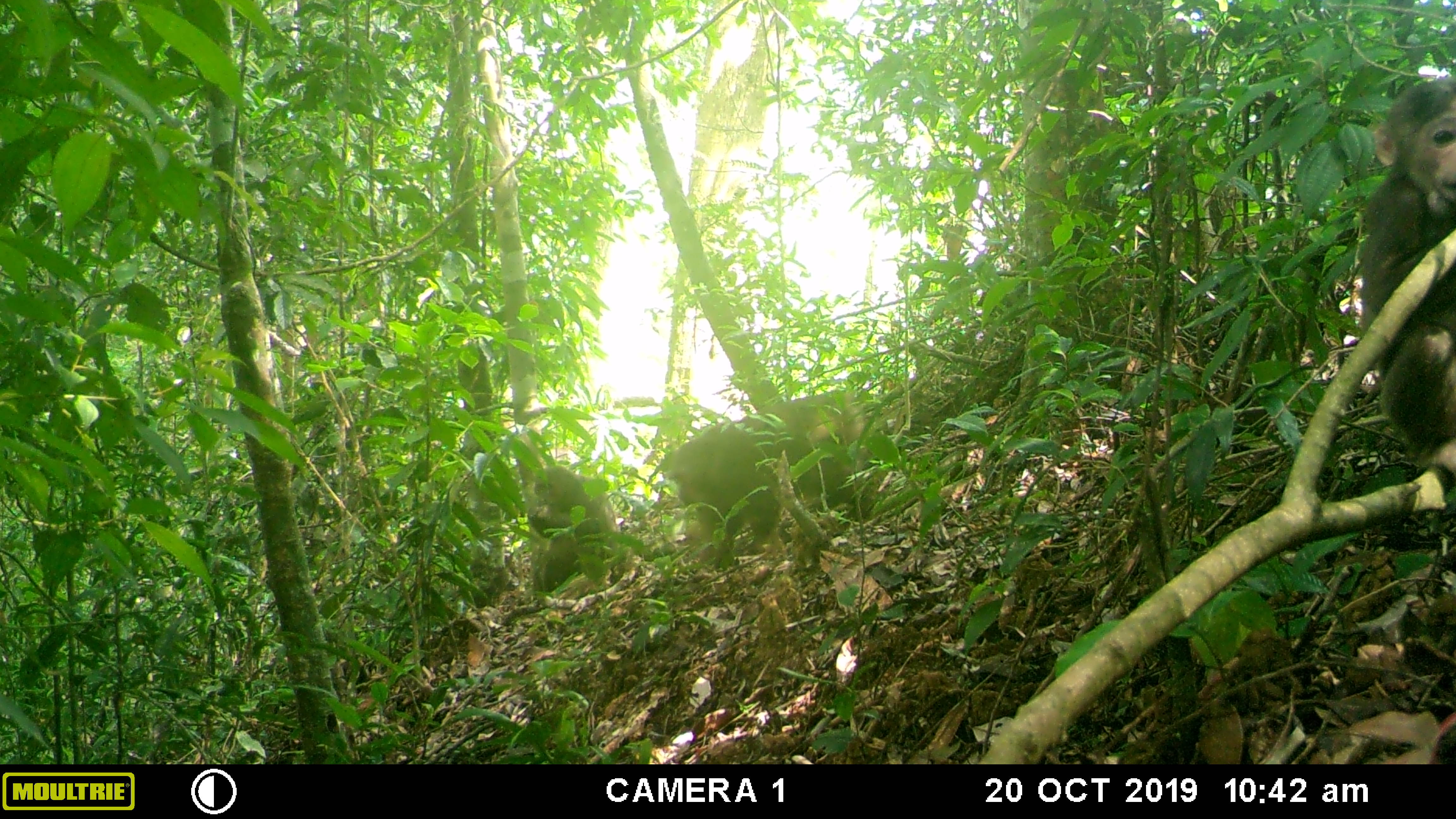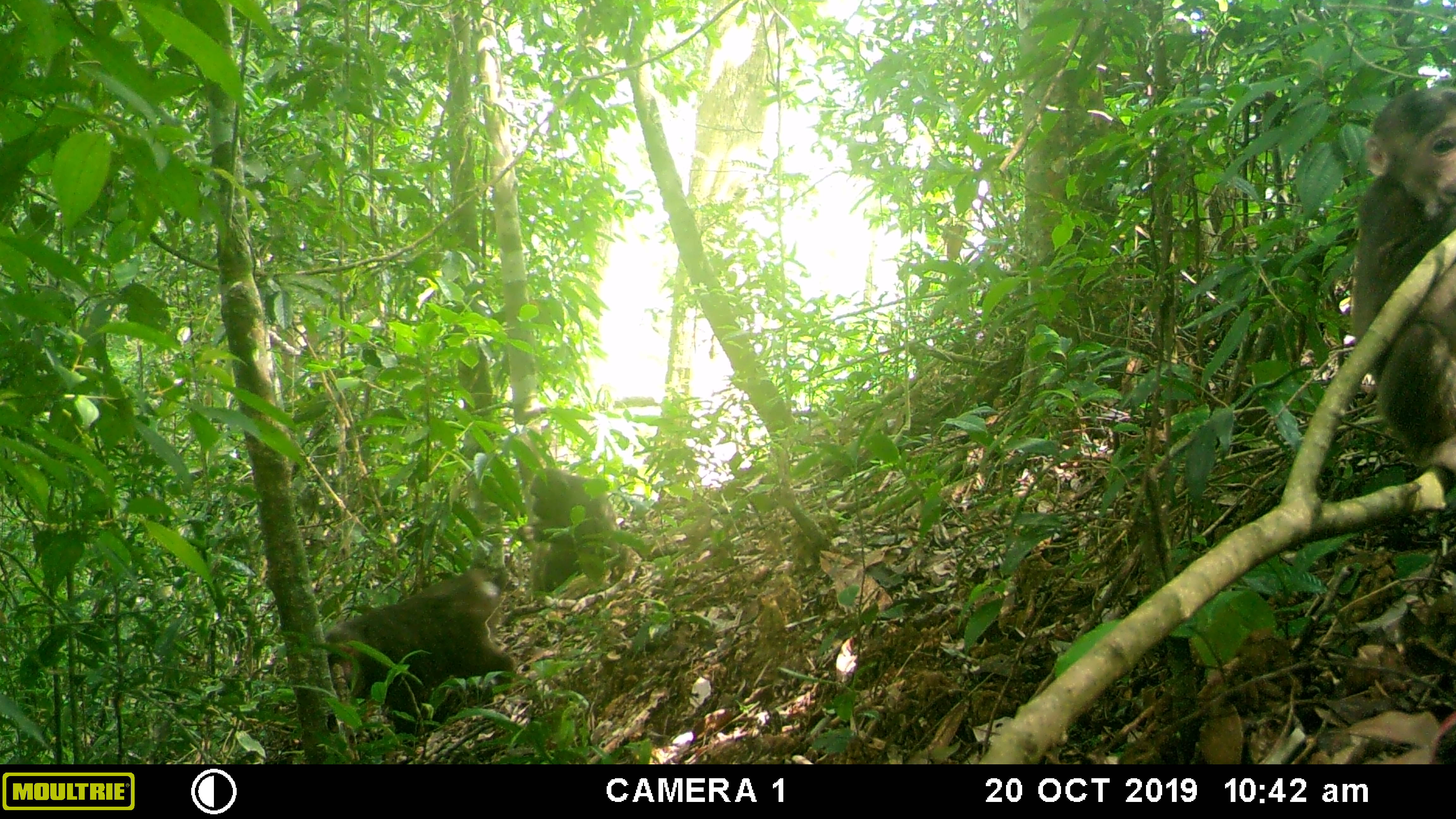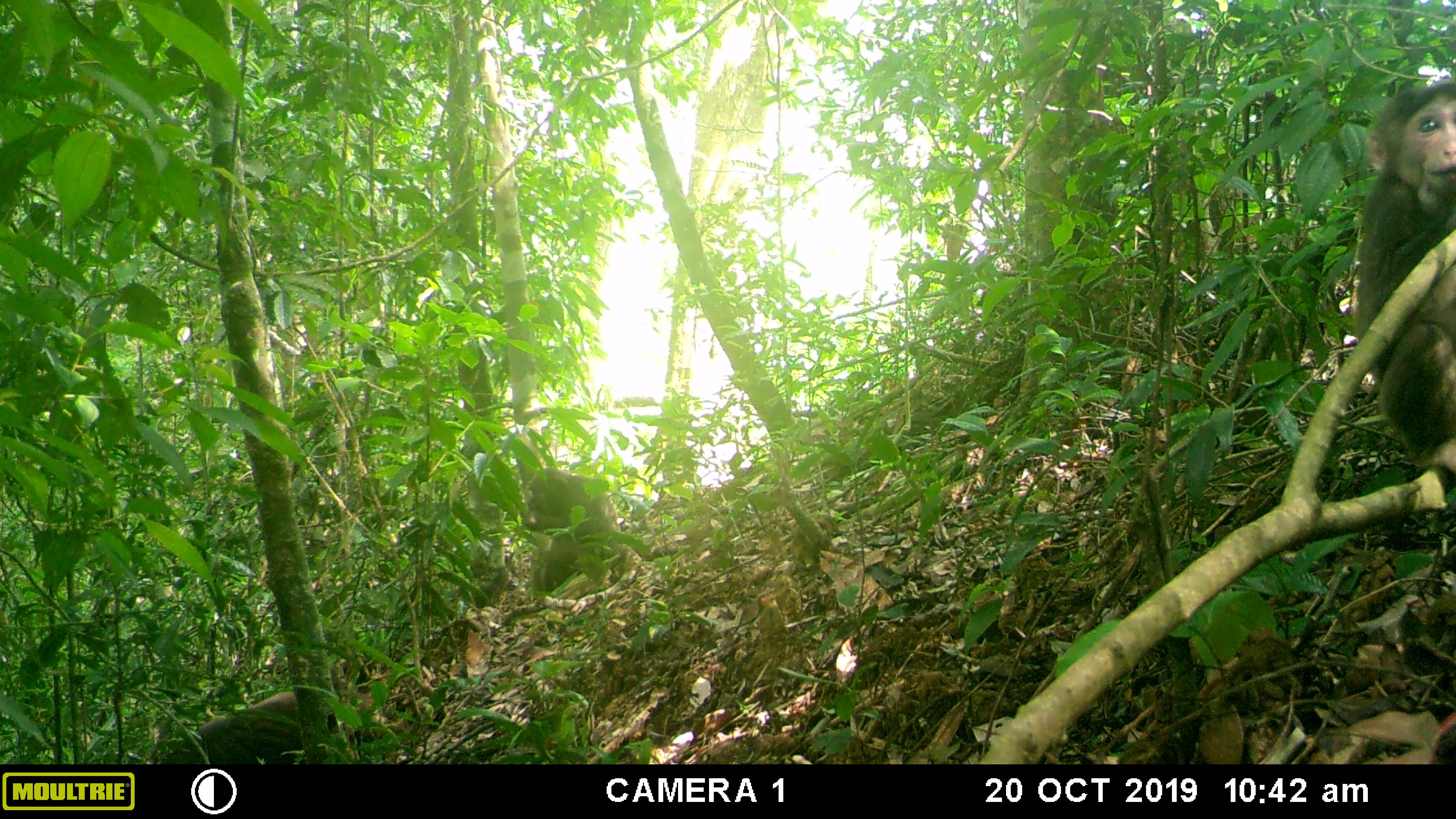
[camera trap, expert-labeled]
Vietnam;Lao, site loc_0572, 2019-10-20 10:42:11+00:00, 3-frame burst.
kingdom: Animalia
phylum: Chordata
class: Mammalia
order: Primates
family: Cercopithecidae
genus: Macaca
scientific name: Macaca arctoides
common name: stump-tailed macaque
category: stump tailed macaque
Stump tailed macaque (stump-tailed macaque) (Macaca arctoides). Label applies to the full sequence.